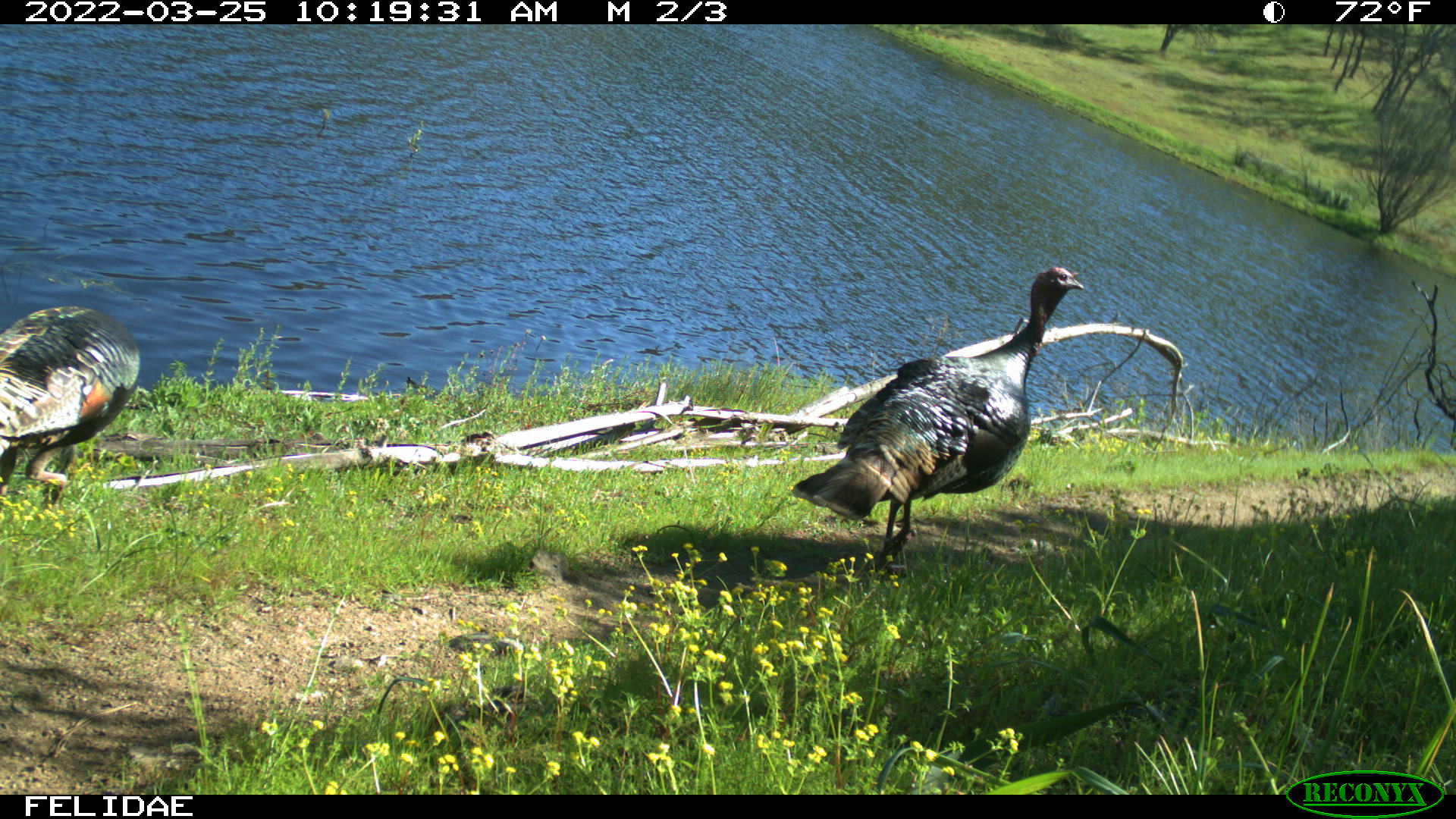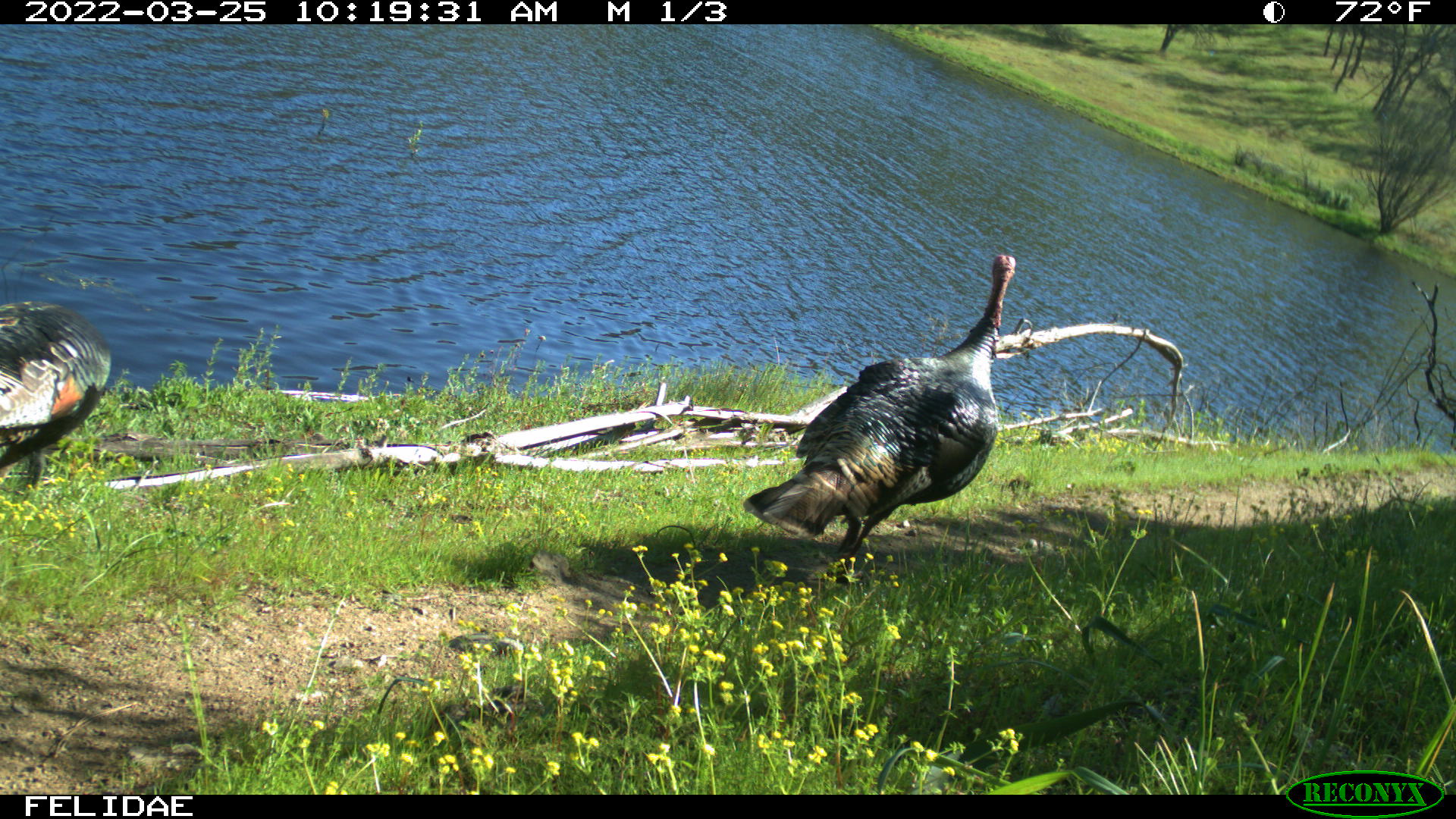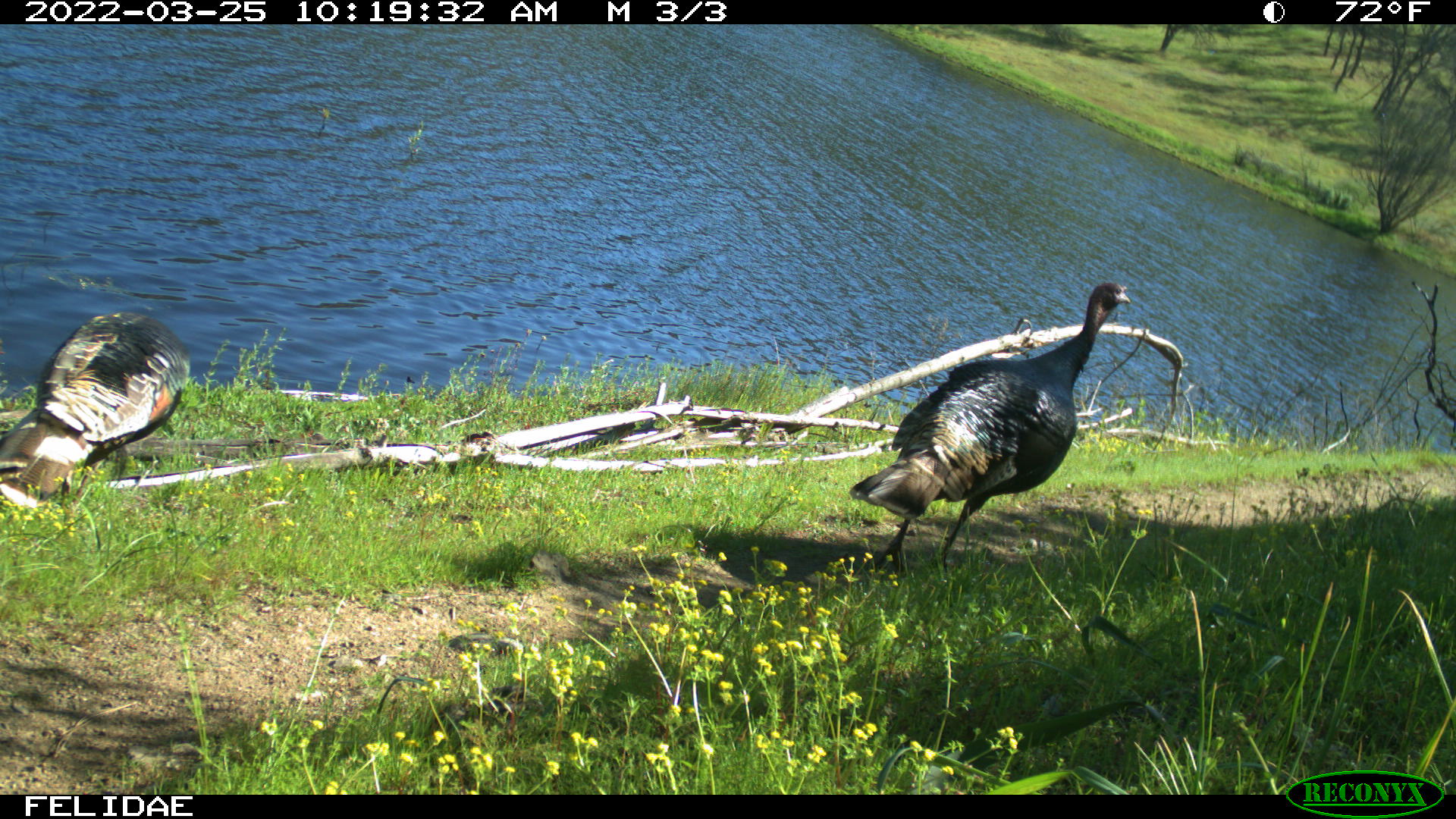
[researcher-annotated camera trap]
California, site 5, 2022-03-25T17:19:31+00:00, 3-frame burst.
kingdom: Animalia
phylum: Chordata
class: Aves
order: Galliformes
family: Phasianidae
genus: Meleagris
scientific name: Meleagris gallopavo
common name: turkey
Turkey (Meleagris gallopavo).